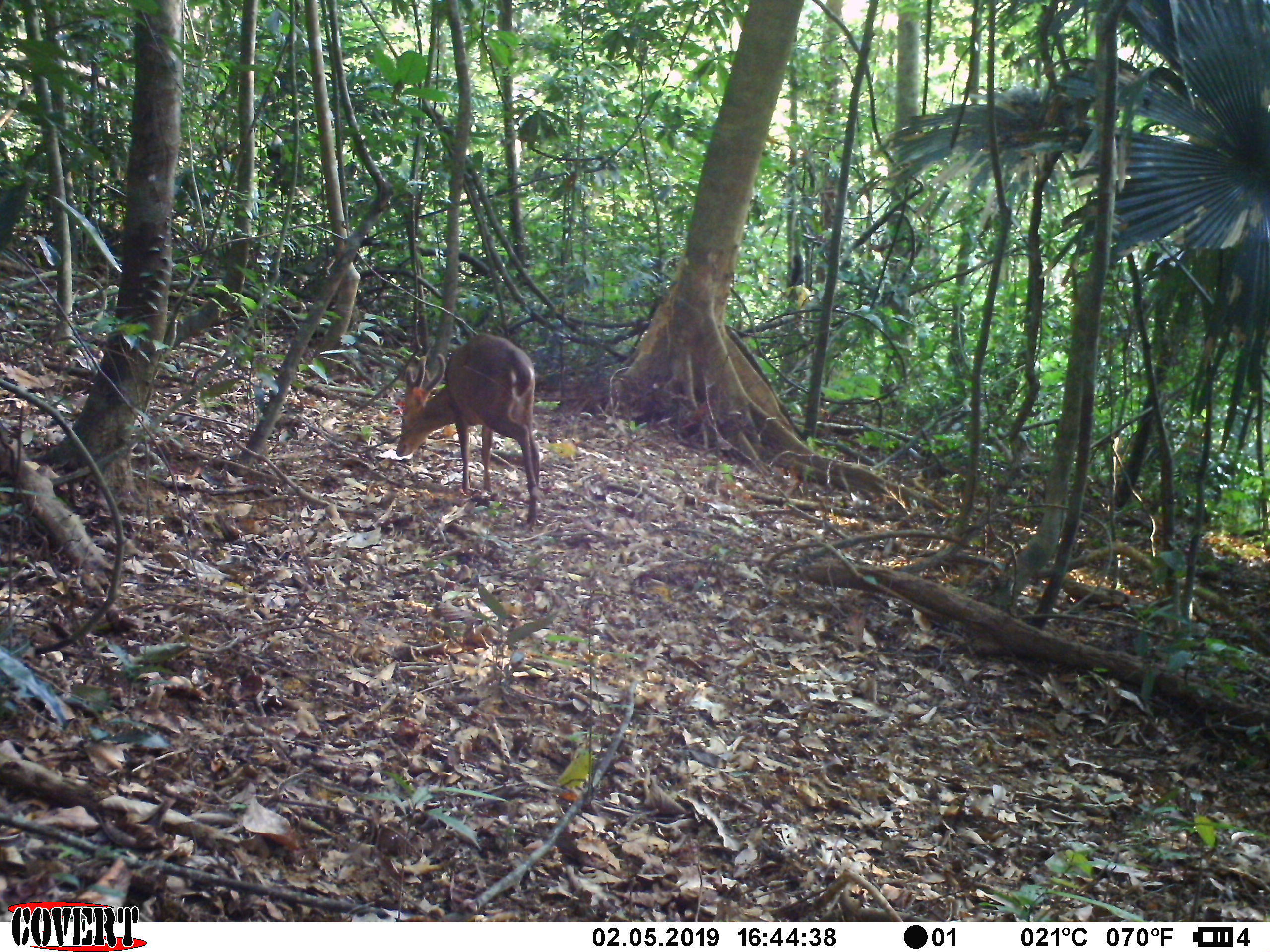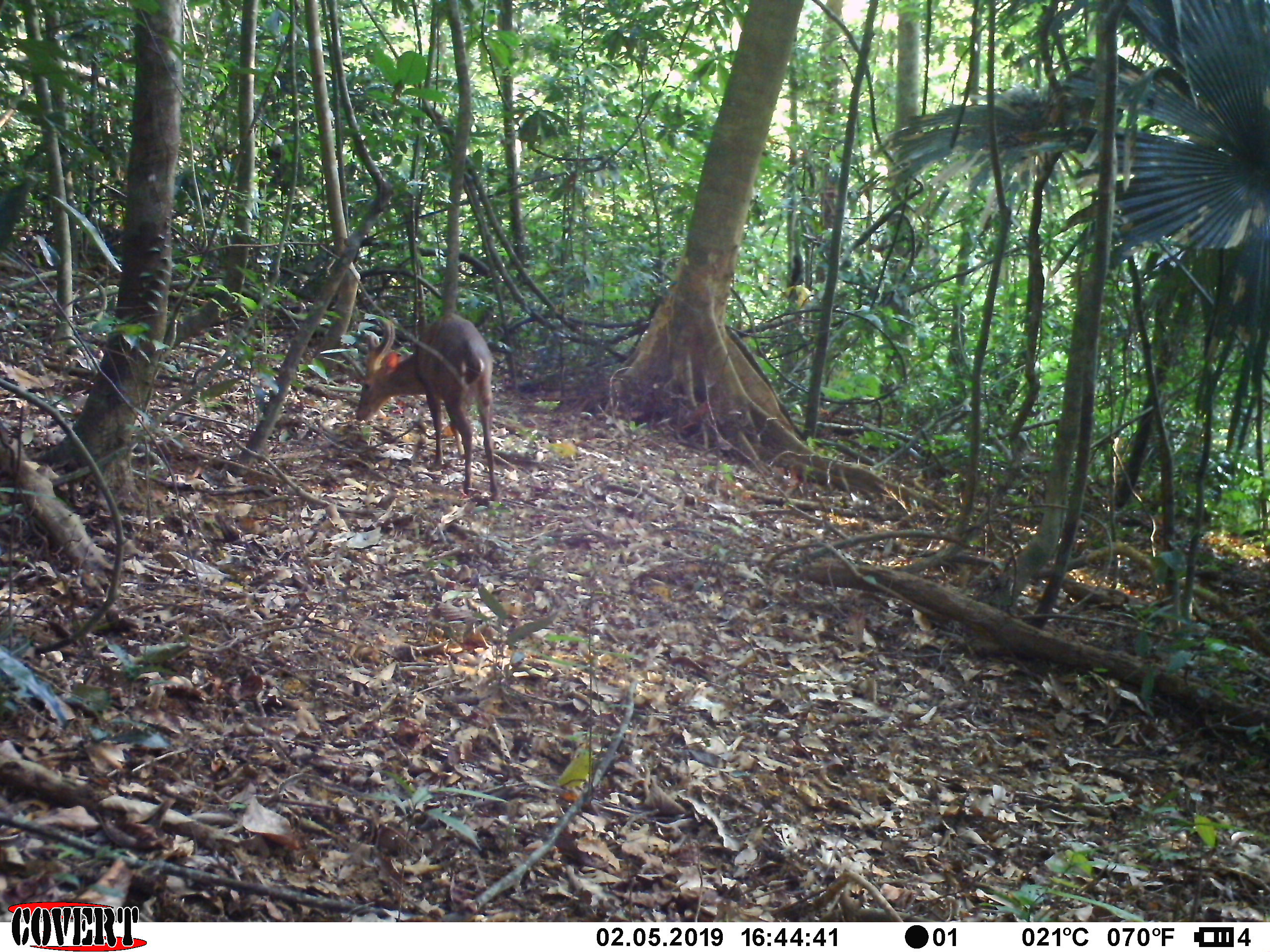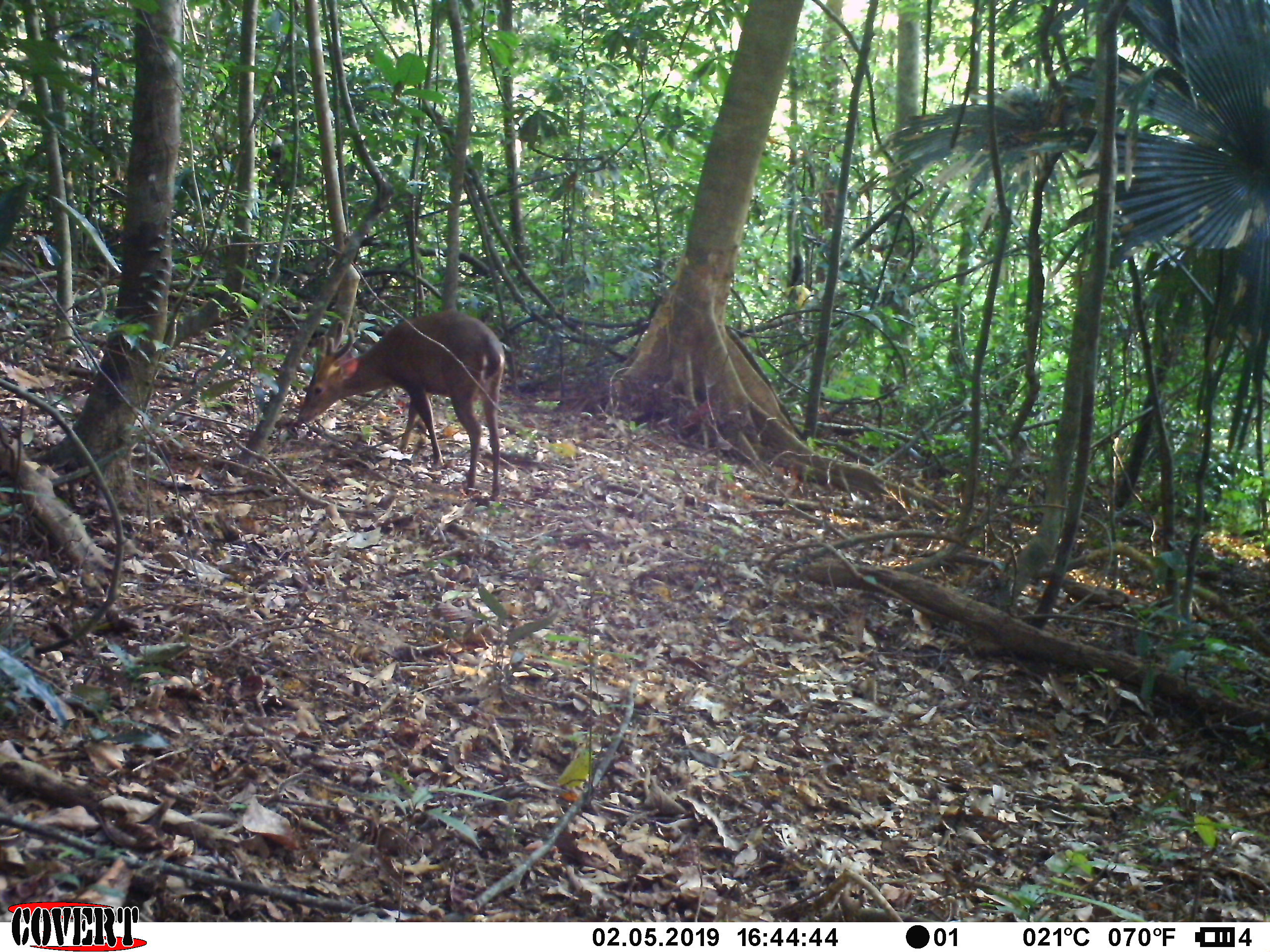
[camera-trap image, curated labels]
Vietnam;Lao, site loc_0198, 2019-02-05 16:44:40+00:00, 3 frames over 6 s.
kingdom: Animalia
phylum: Chordata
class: Mammalia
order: Artiodactyla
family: Cervidae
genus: Muntiacus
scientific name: Muntiacus vuquangensis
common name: large-antlered muntjac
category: large antlered muntjac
Large antlered muntjac (large-antlered muntjac) (Muntiacus vuquangensis). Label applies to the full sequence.